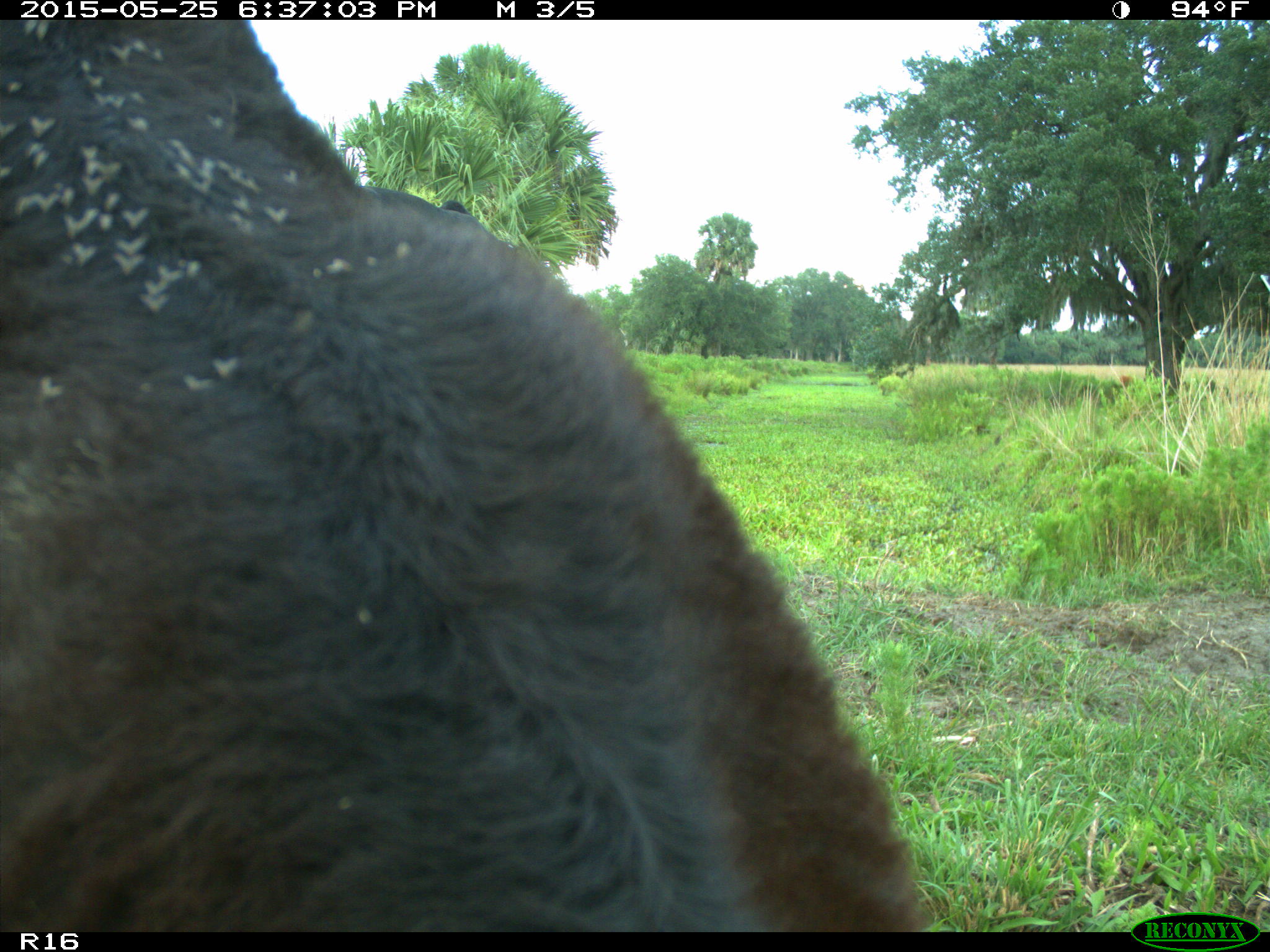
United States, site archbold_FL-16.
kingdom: Animalia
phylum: Chordata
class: Mammalia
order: Artiodactyla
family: Bovidae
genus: Bos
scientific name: Bos taurus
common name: domestic cow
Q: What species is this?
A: Bos taurus (domestic cow).